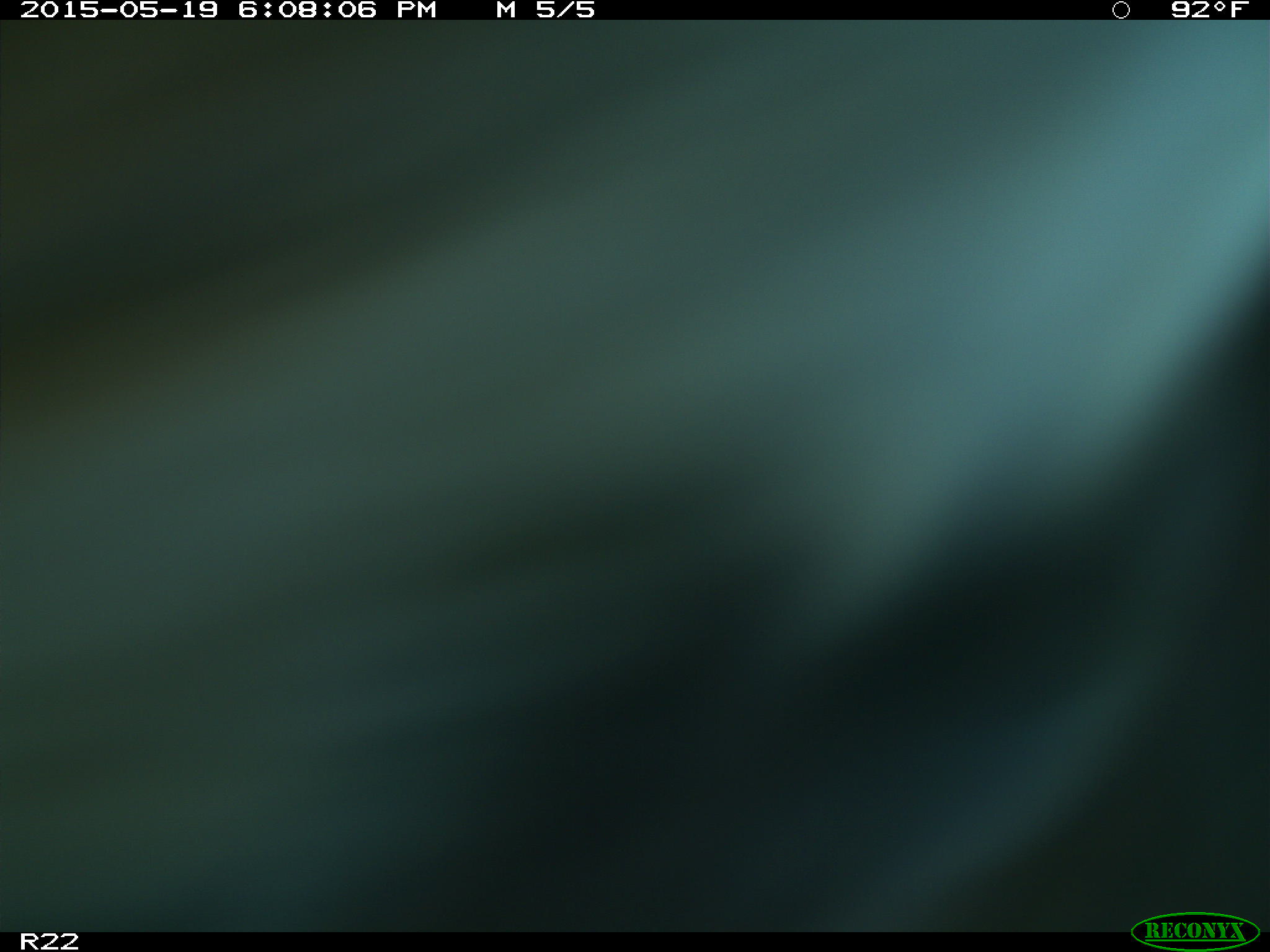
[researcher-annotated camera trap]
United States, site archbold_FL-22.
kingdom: Animalia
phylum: Chordata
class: Mammalia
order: Artiodactyla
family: Bovidae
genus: Bos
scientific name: Bos taurus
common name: domestic cow